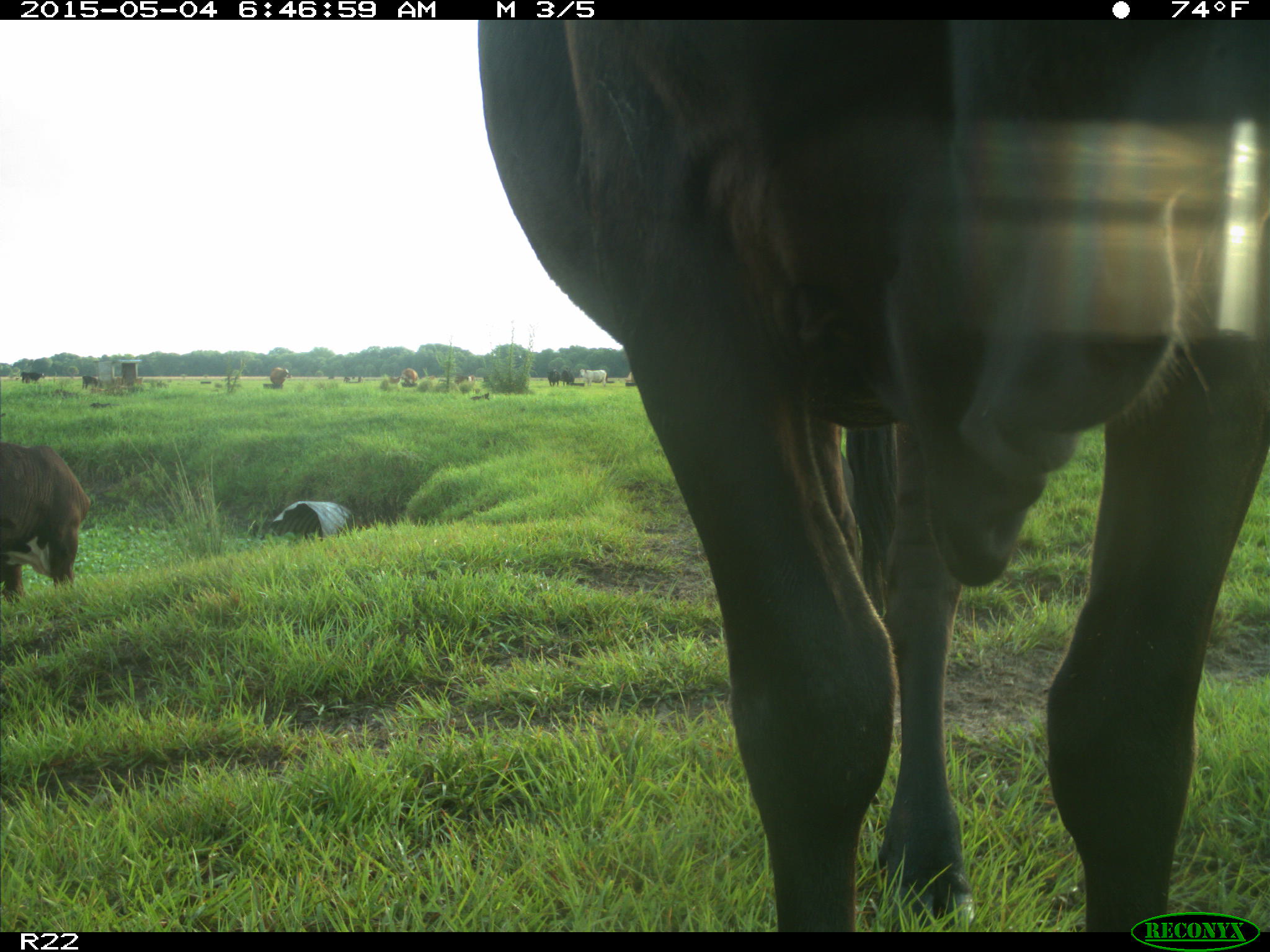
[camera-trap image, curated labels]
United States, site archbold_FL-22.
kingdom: Animalia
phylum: Chordata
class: Mammalia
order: Artiodactyla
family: Bovidae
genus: Bos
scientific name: Bos taurus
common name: domestic cow